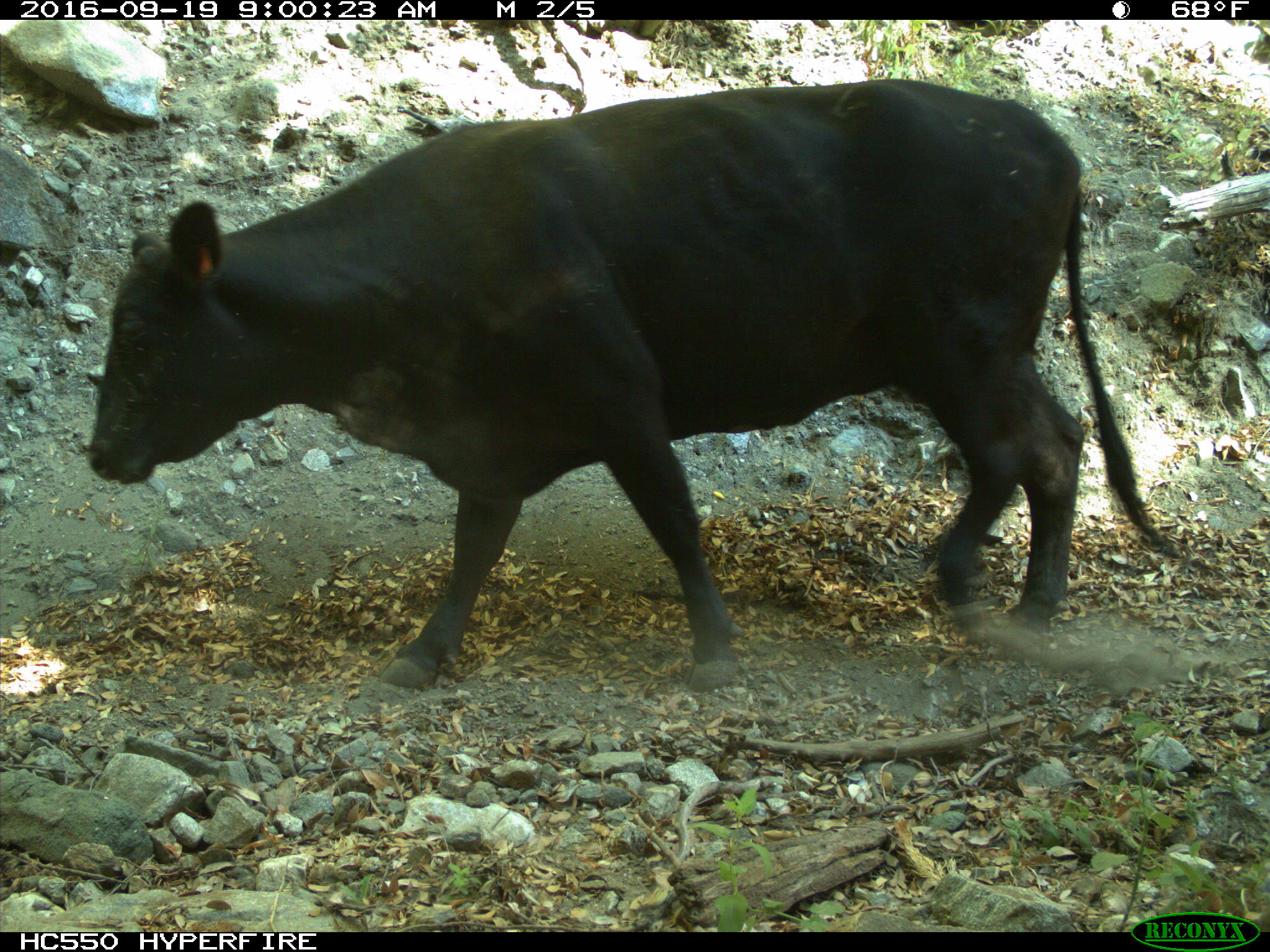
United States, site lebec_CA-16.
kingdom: Animalia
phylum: Chordata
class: Mammalia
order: Artiodactyla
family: Bovidae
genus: Bos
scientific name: Bos taurus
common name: domestic cow